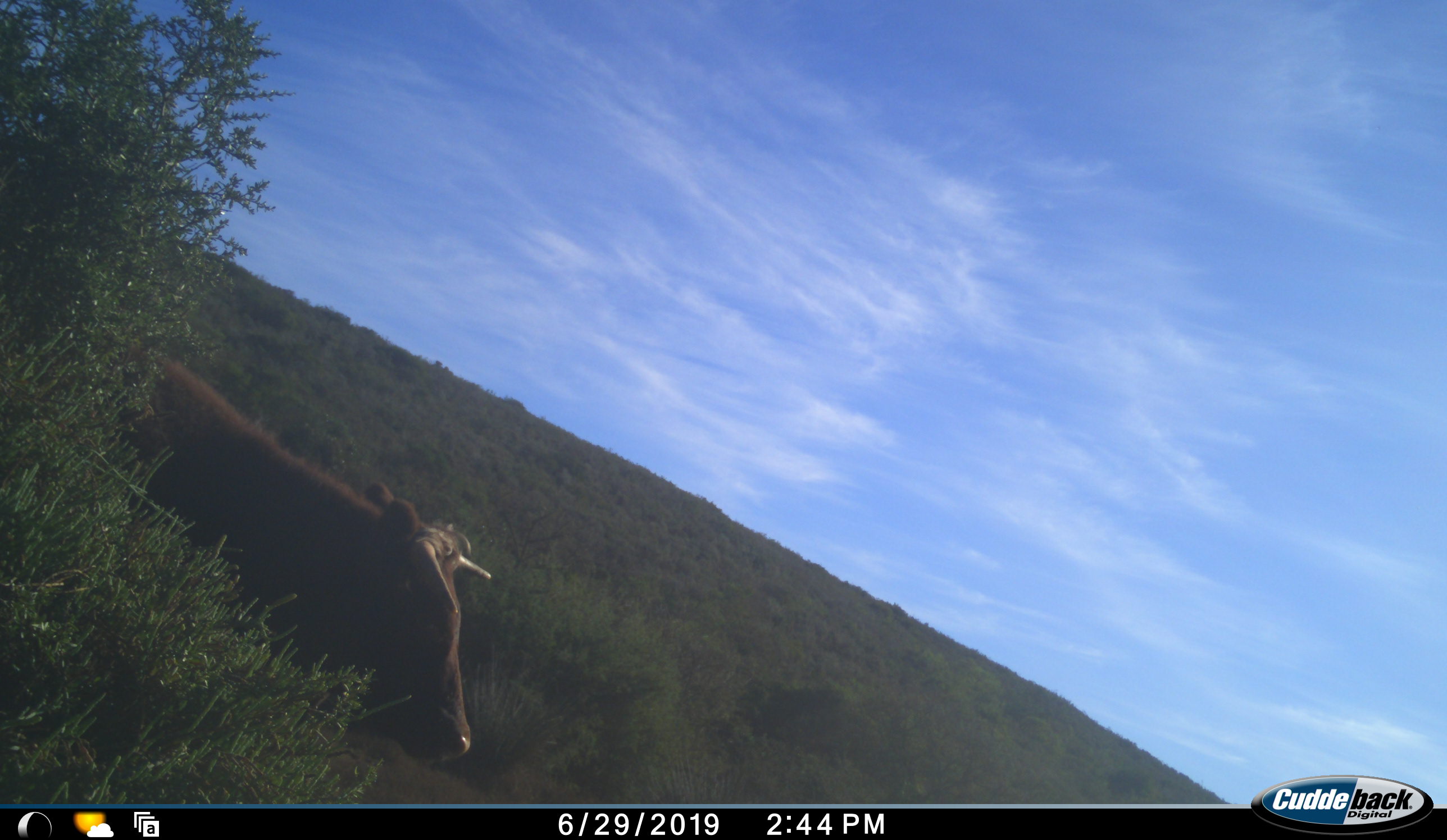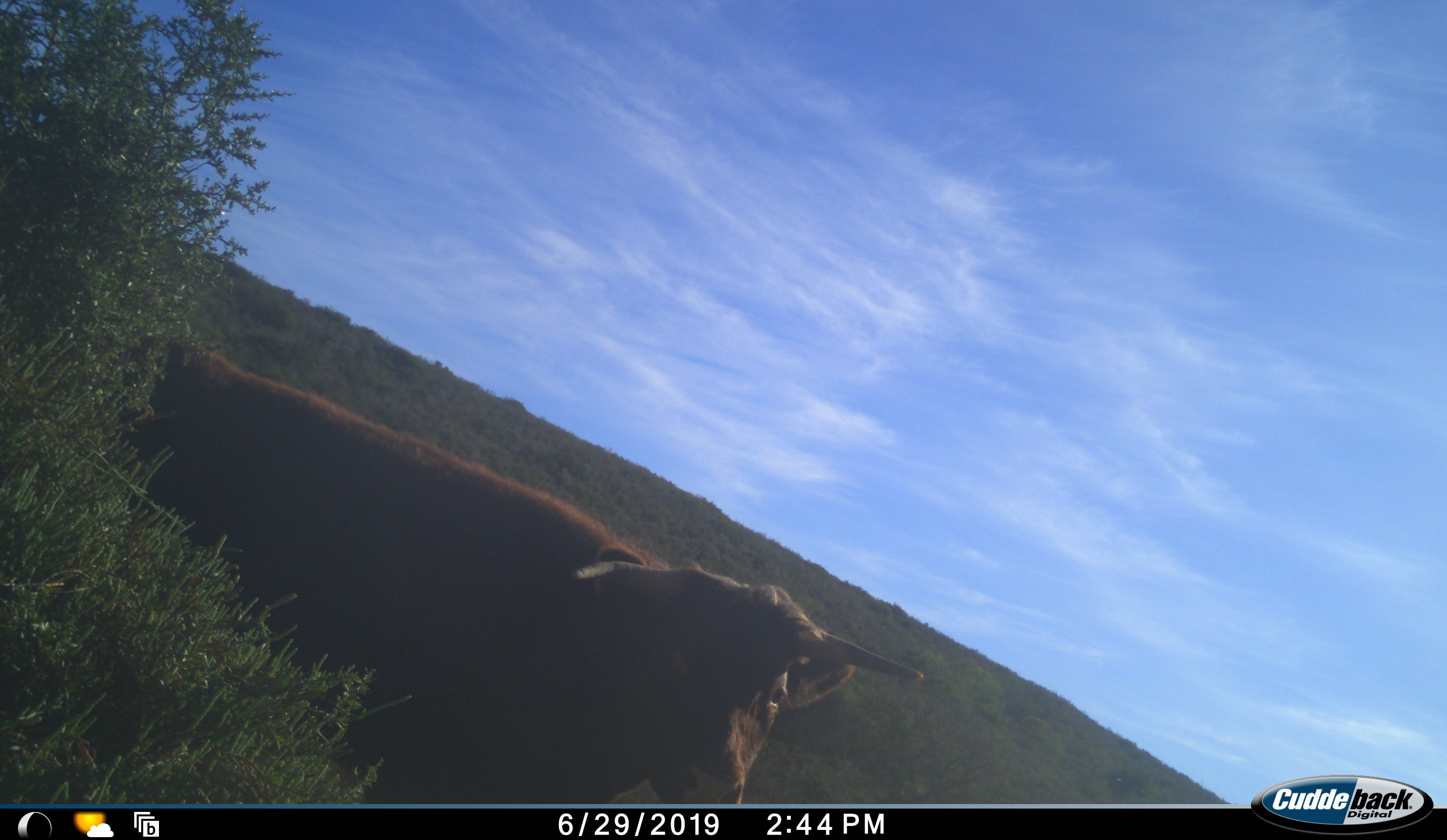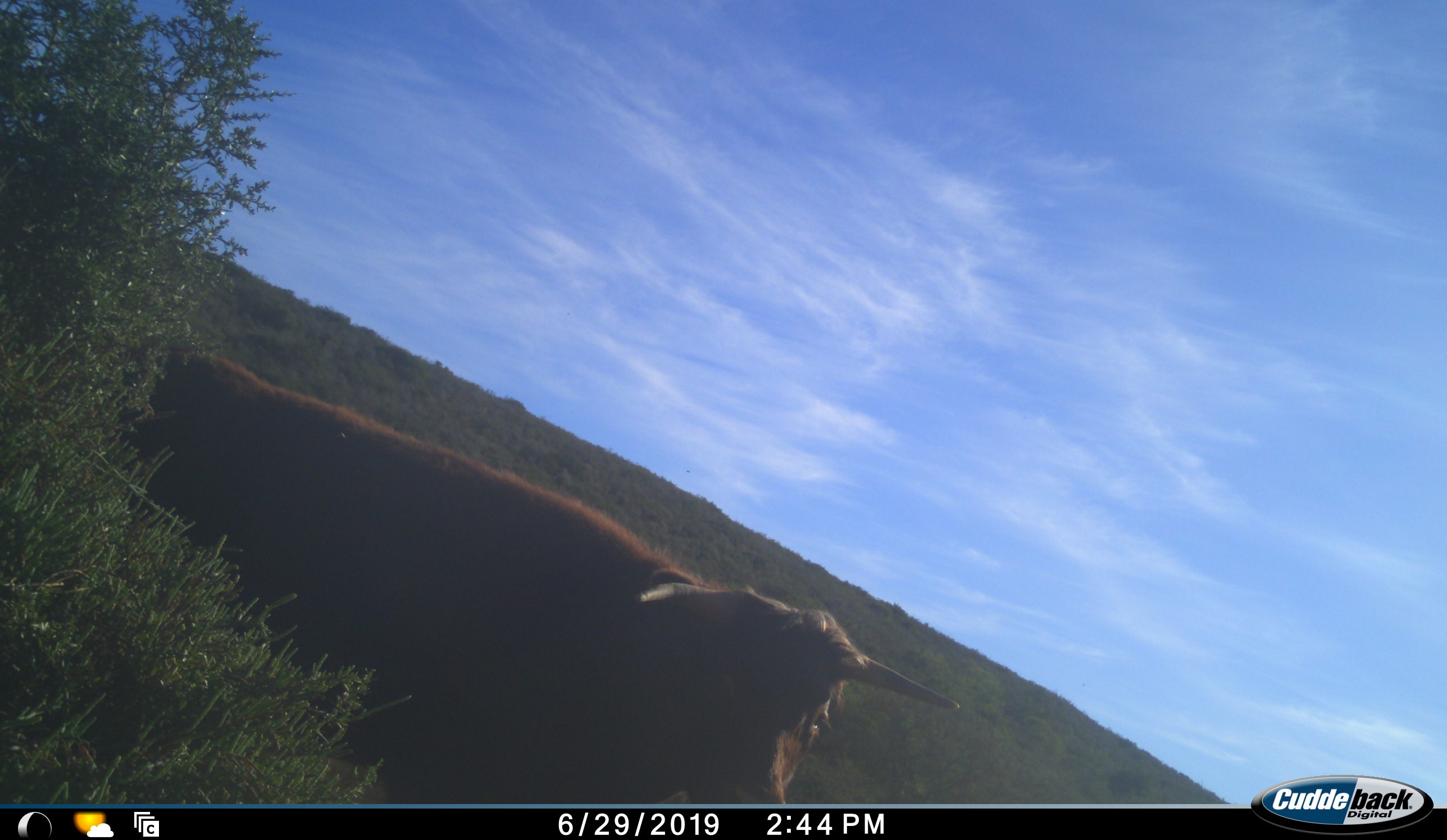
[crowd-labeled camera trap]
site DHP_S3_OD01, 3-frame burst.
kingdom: Animalia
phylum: Chordata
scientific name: Vertebrata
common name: domestic animal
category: domesticanimal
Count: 1.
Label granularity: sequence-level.